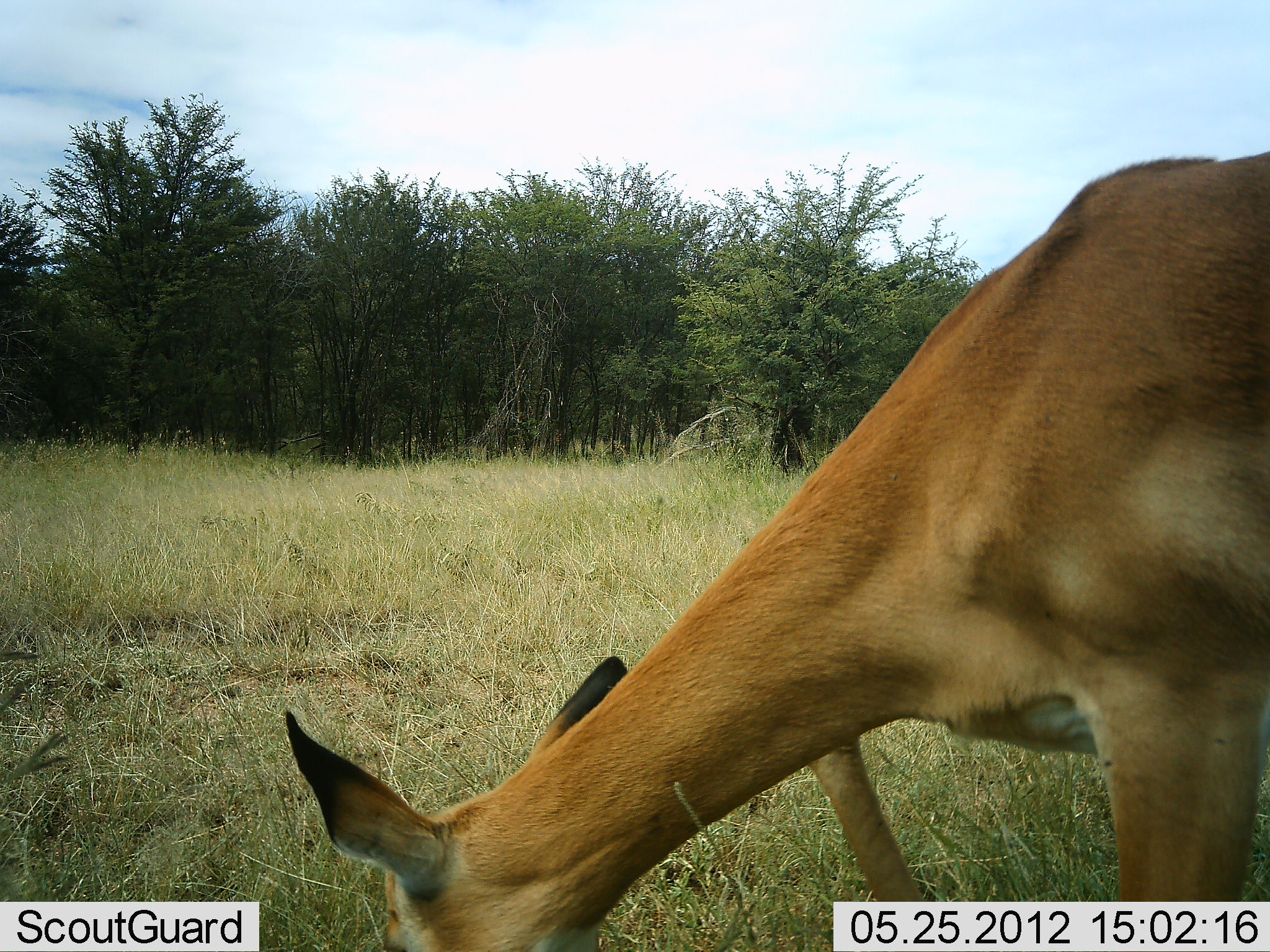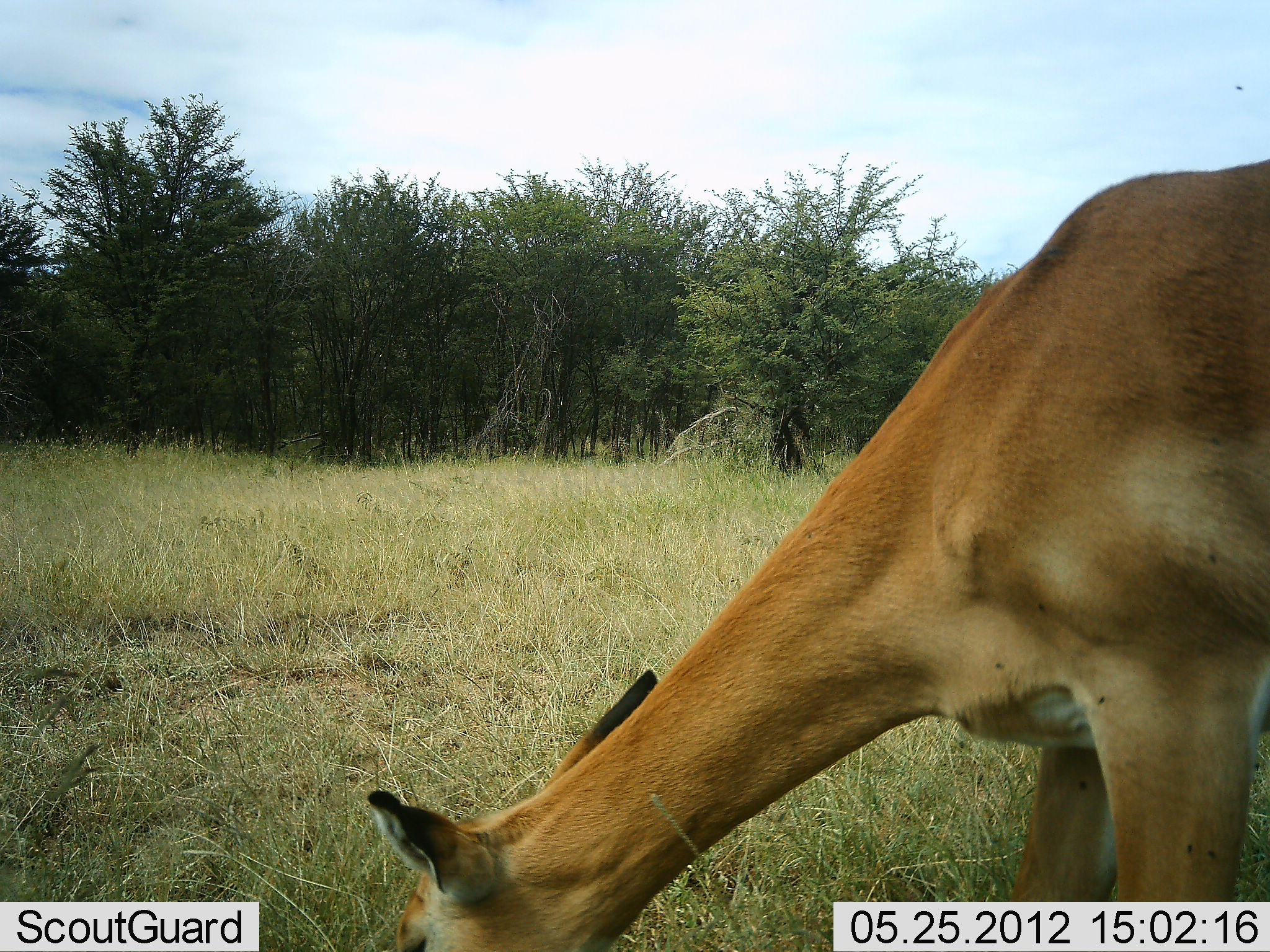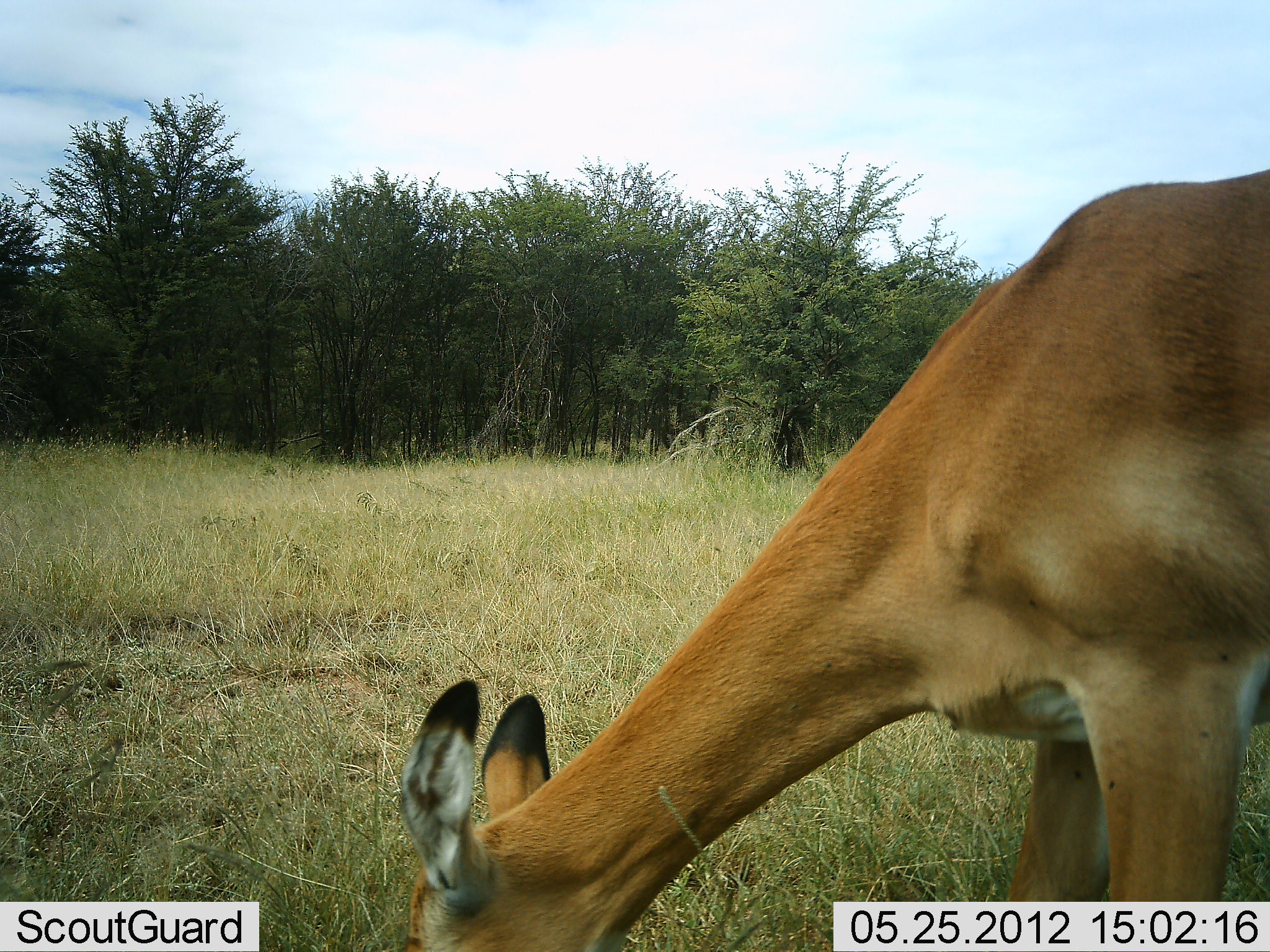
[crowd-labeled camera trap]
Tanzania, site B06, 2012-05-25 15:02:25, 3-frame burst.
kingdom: Animalia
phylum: Chordata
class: Mammalia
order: Artiodactyla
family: Bovidae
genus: Aepyceros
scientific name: Aepyceros melampus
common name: impala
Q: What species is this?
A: Impala (Aepyceros melampus).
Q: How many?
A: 1.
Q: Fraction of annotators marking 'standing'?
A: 0%.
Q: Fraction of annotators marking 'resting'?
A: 0%.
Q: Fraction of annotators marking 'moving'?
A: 0%.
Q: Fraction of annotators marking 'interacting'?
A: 0%.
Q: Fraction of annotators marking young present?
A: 0%.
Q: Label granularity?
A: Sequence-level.